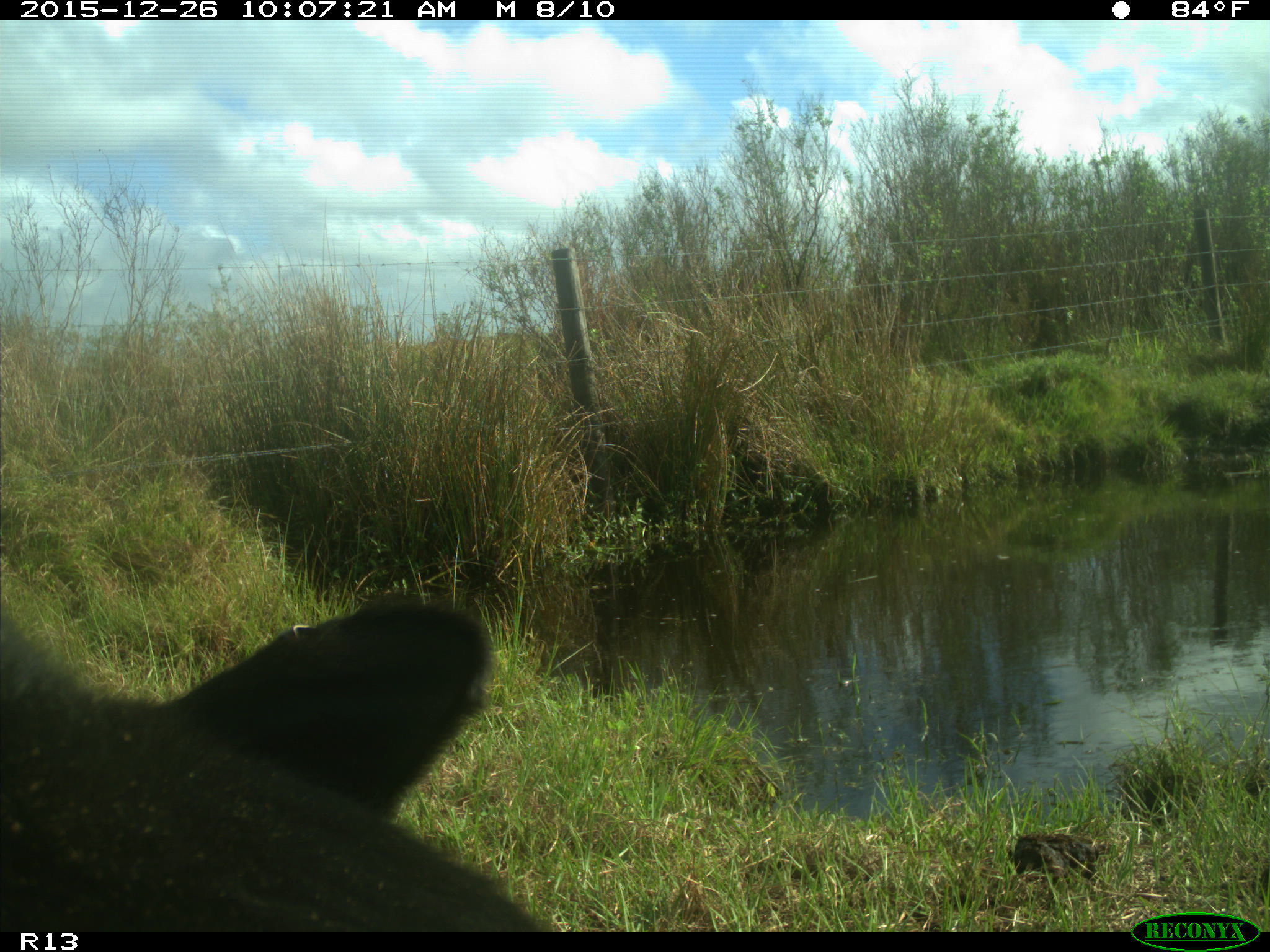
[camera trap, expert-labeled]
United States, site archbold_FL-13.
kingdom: Animalia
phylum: Chordata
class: Mammalia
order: Artiodactyla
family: Bovidae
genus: Bos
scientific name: Bos taurus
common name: domestic cow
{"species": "Bos taurus (domestic cow)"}